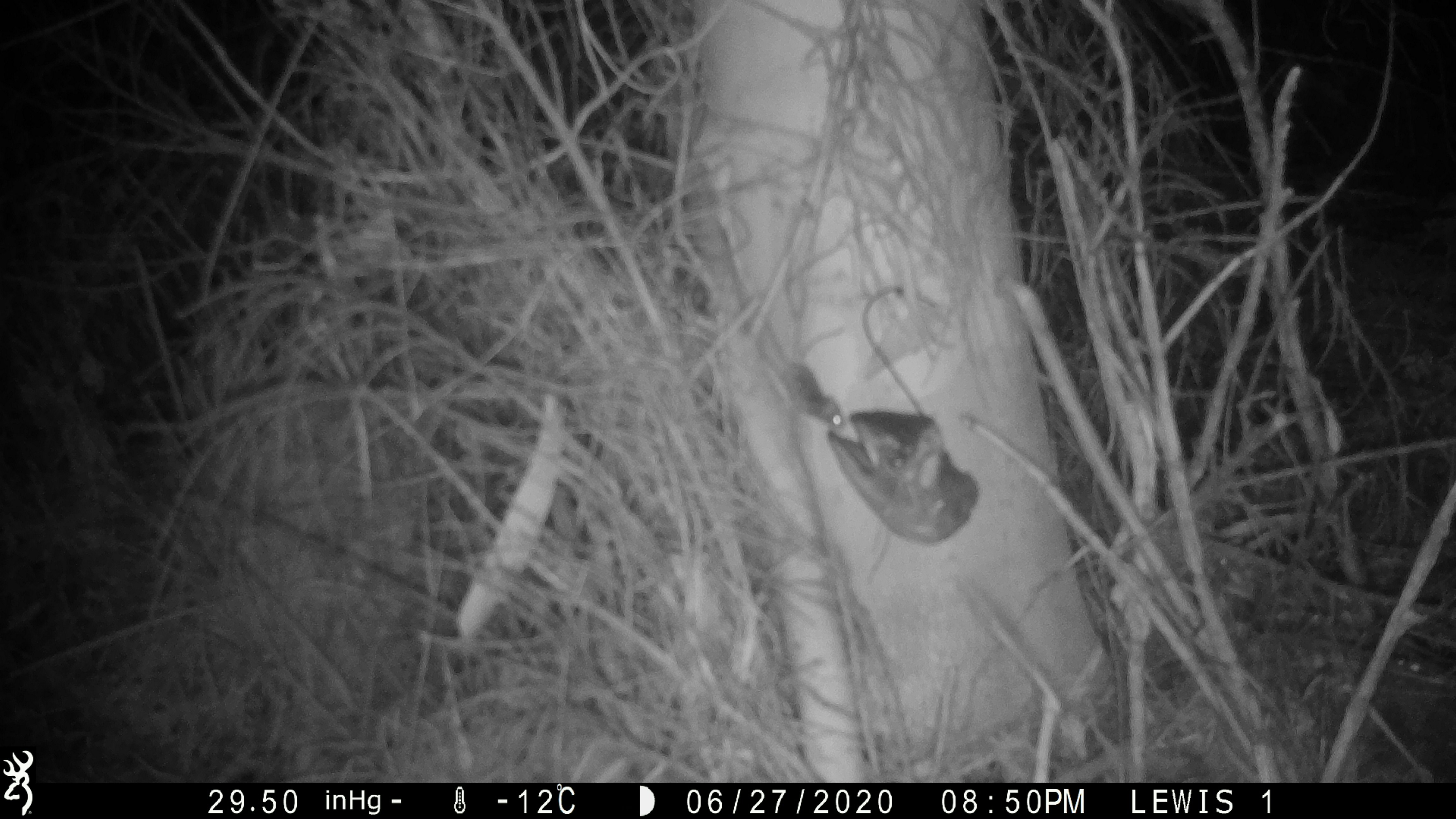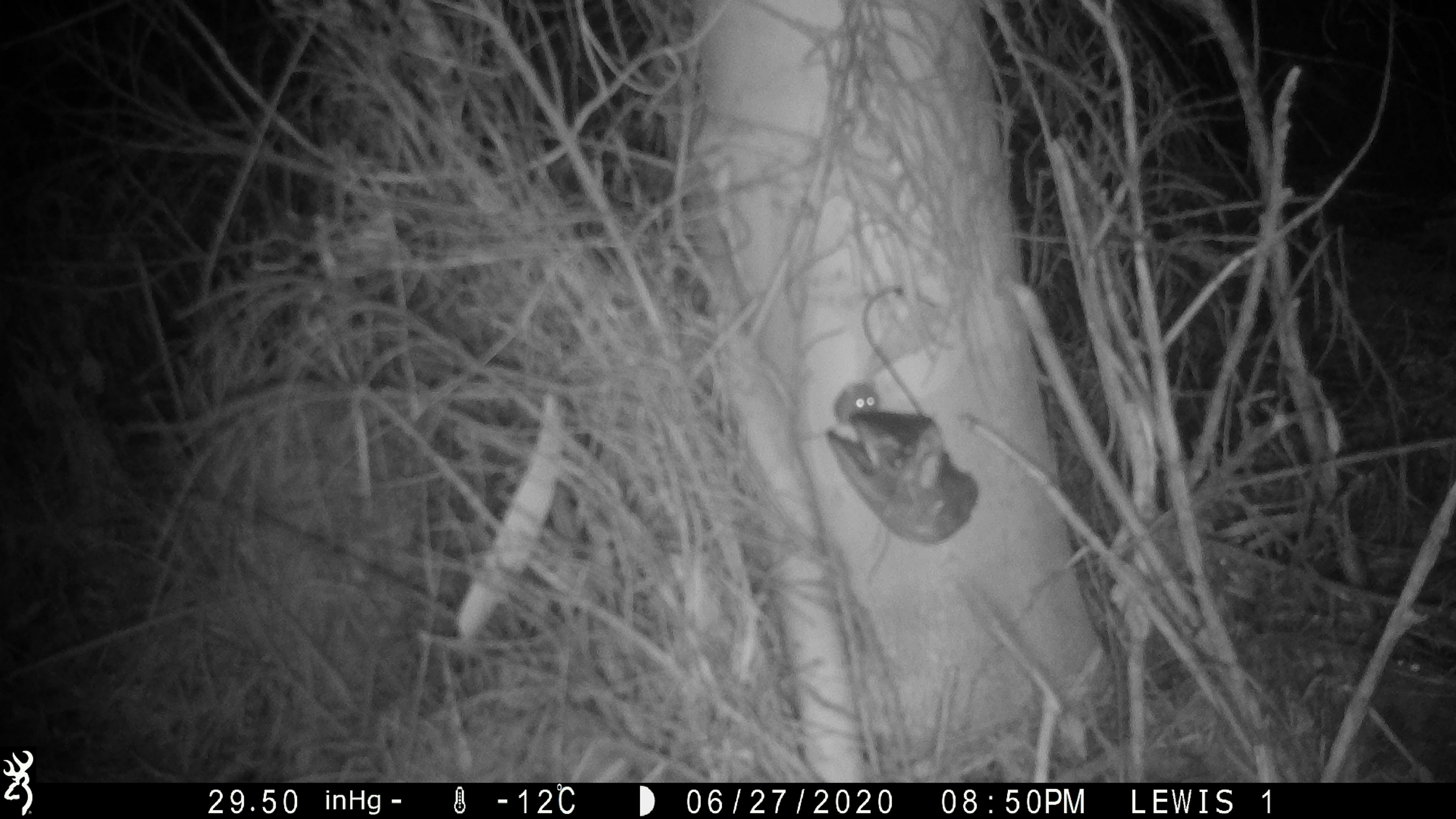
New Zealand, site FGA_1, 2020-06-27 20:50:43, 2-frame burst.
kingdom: Animalia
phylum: Chordata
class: Mammalia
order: Rodentia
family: Muridae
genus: Mus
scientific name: Mus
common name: mouse